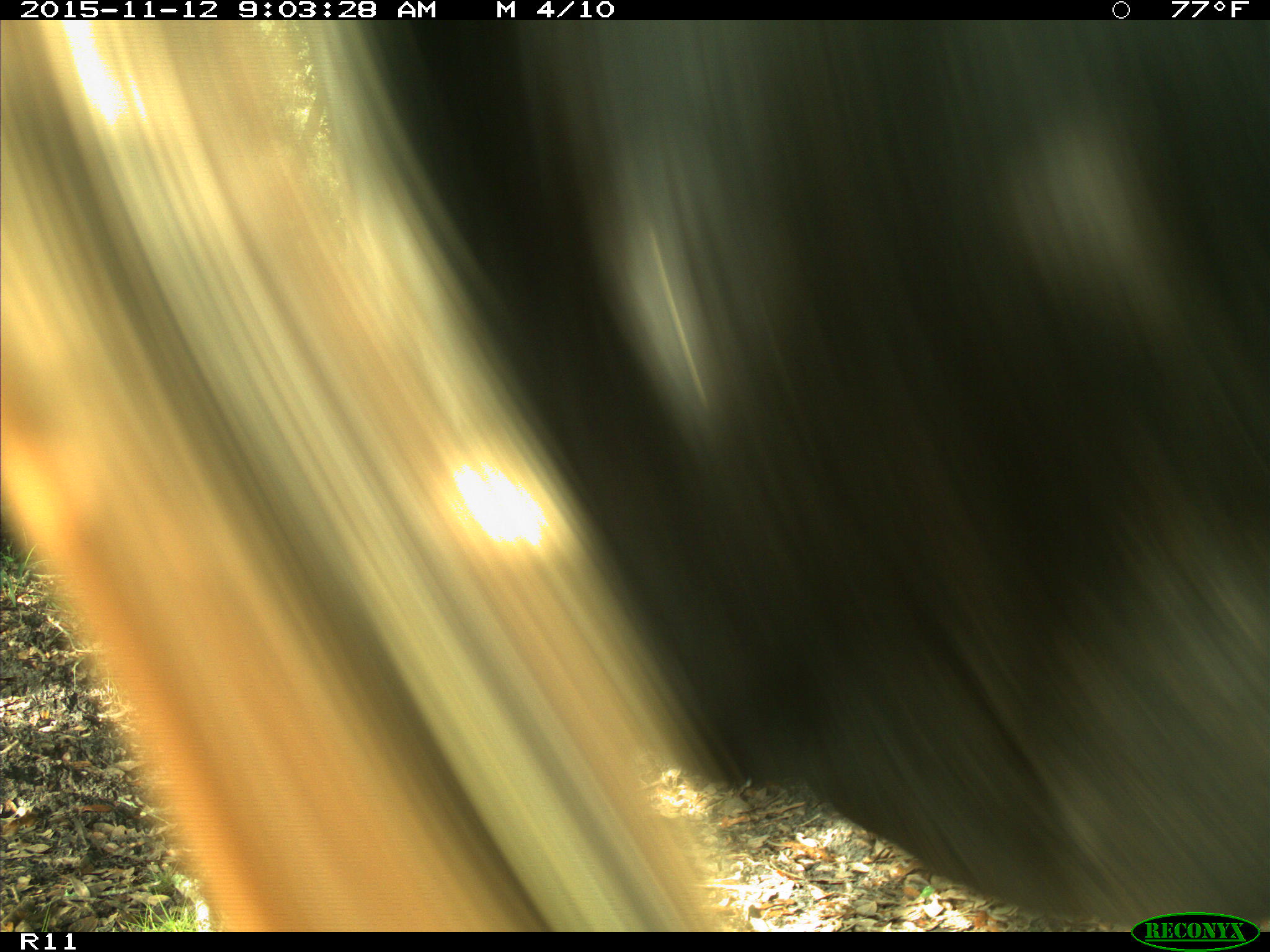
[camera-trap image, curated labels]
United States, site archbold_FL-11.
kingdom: Animalia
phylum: Chordata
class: Mammalia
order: Artiodactyla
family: Bovidae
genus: Bos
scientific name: Bos taurus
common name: domestic cow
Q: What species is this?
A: Bos taurus (domestic cow).